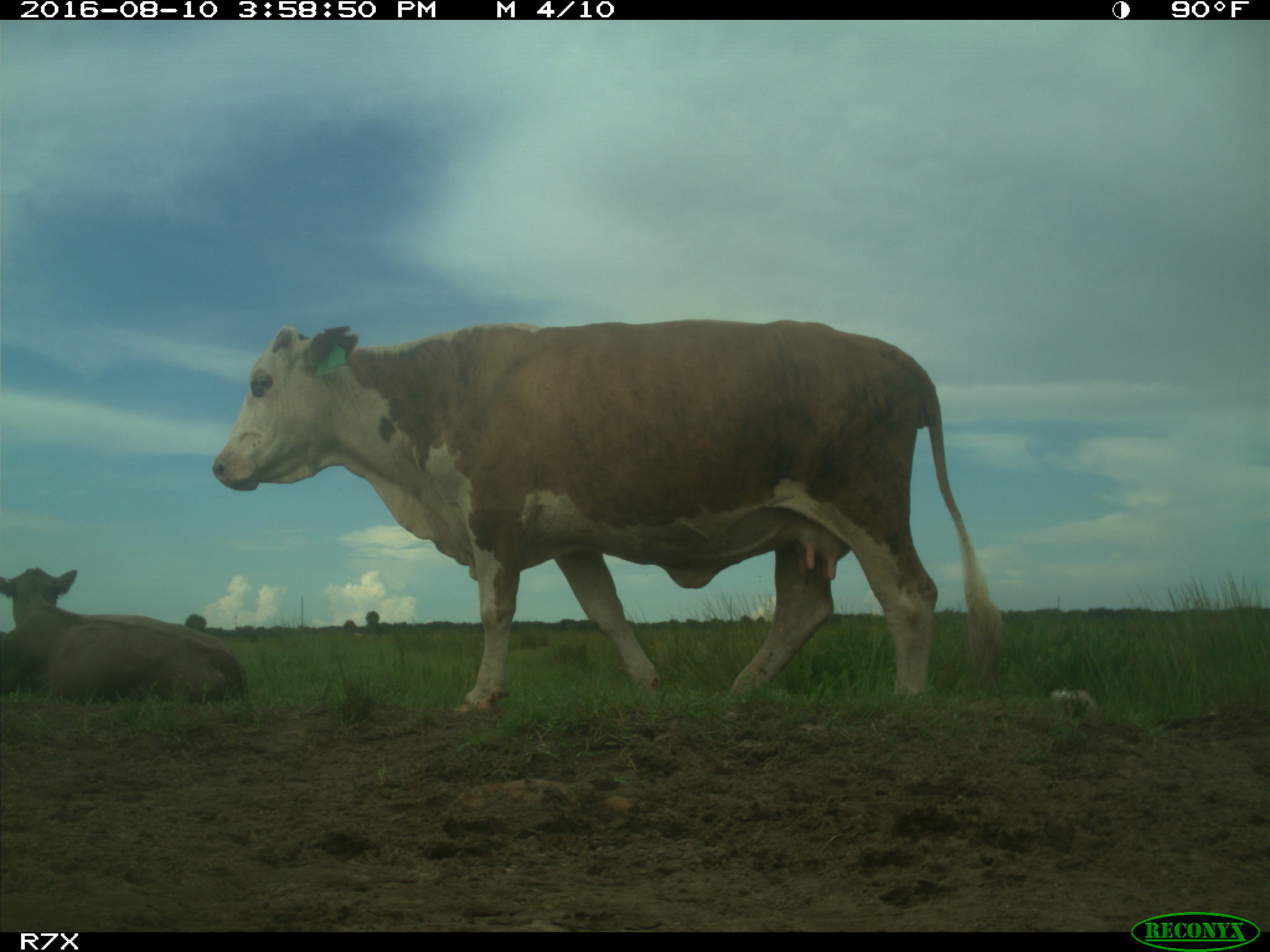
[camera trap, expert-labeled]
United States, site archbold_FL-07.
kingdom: Animalia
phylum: Chordata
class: Mammalia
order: Artiodactyla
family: Bovidae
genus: Bos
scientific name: Bos taurus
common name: domestic cow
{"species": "Bos taurus (domestic cow)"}